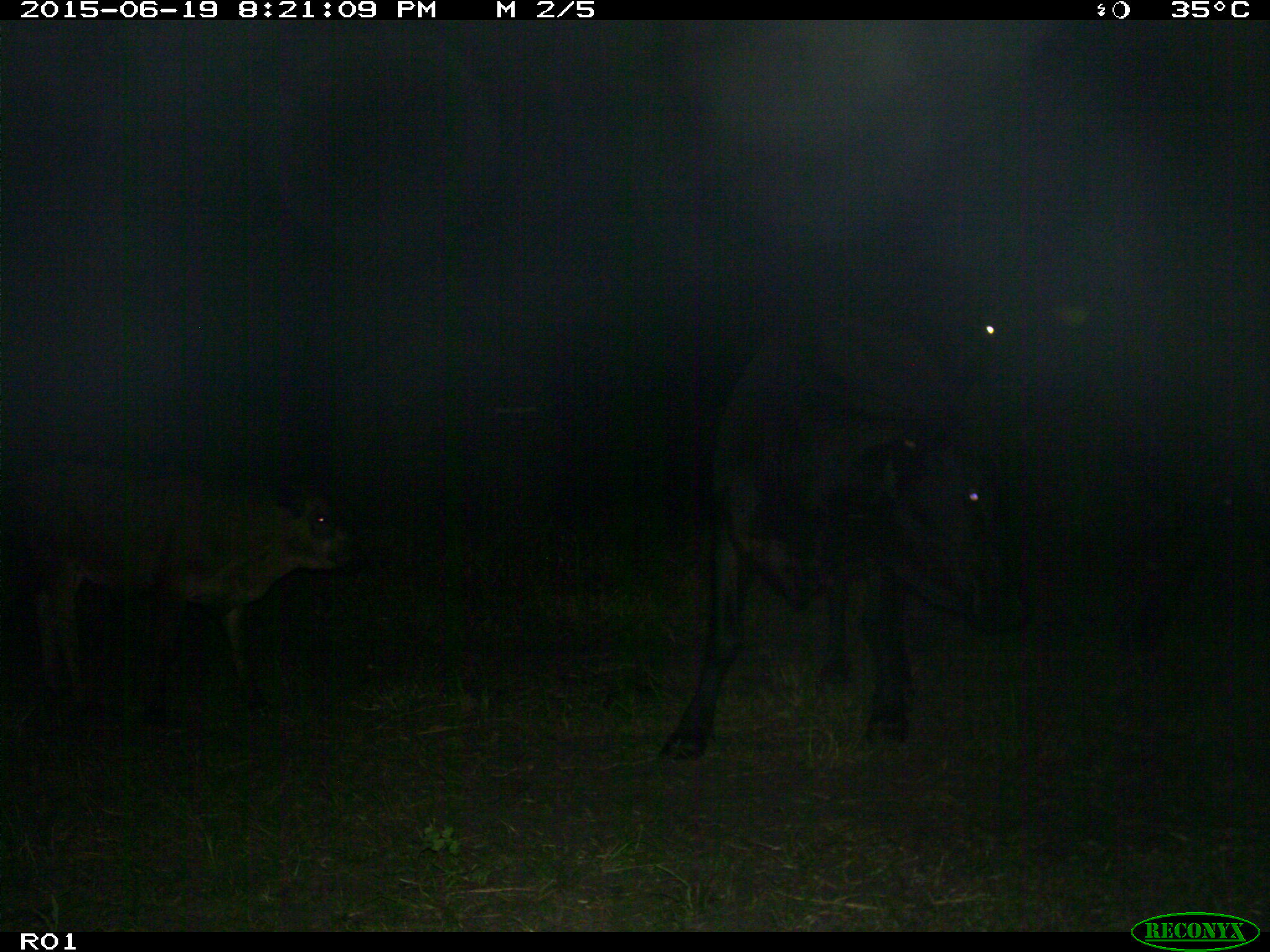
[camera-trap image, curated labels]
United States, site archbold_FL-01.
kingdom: Animalia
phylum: Chordata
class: Mammalia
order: Artiodactyla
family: Bovidae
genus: Bos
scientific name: Bos taurus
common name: domestic cow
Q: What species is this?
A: Bos taurus (domestic cow).